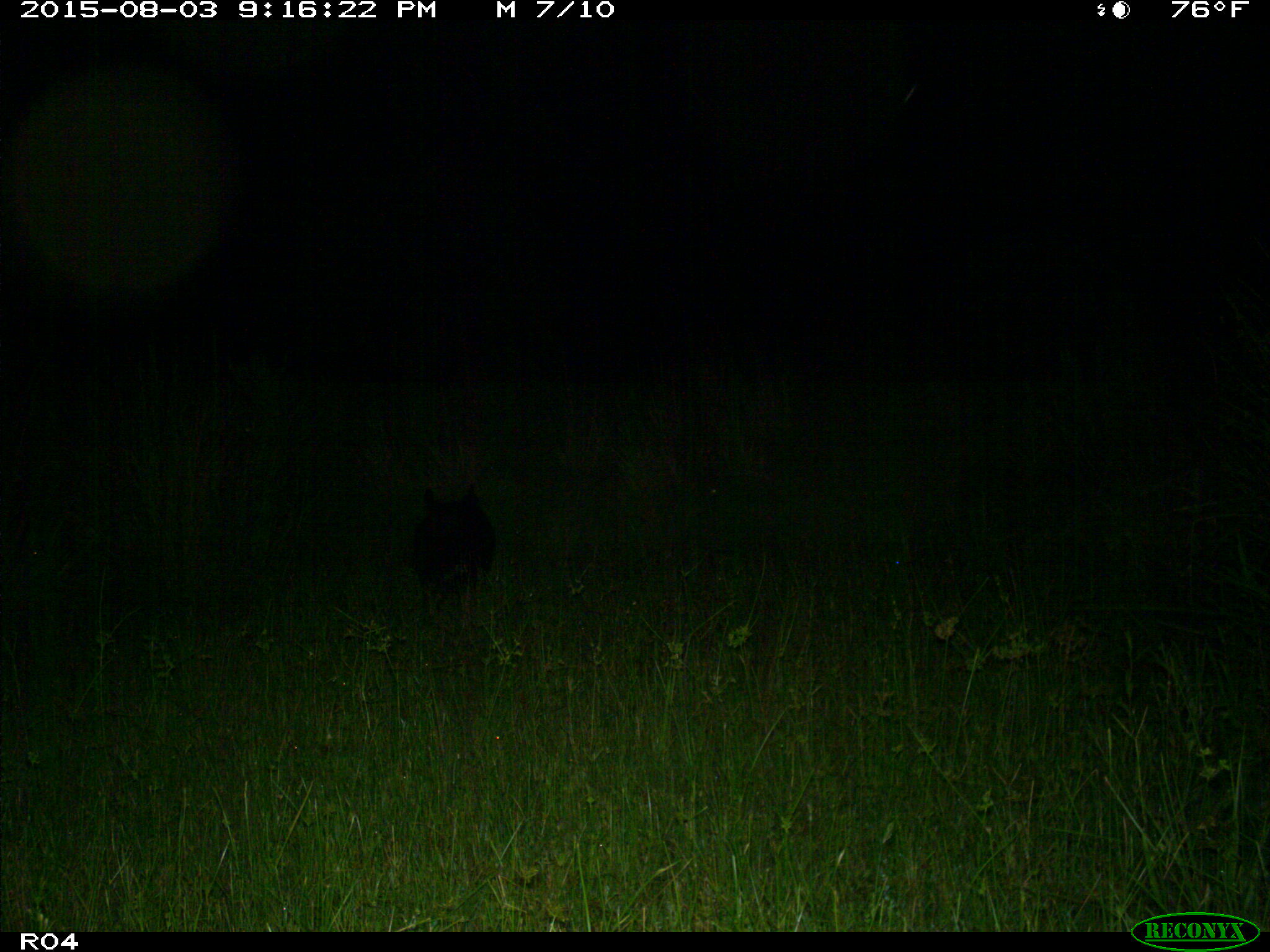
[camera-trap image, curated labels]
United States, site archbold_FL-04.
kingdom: Animalia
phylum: Chordata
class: Mammalia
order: Artiodactyla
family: Suidae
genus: Sus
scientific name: Sus scrofa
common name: wild boar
Sus scrofa (wild boar).